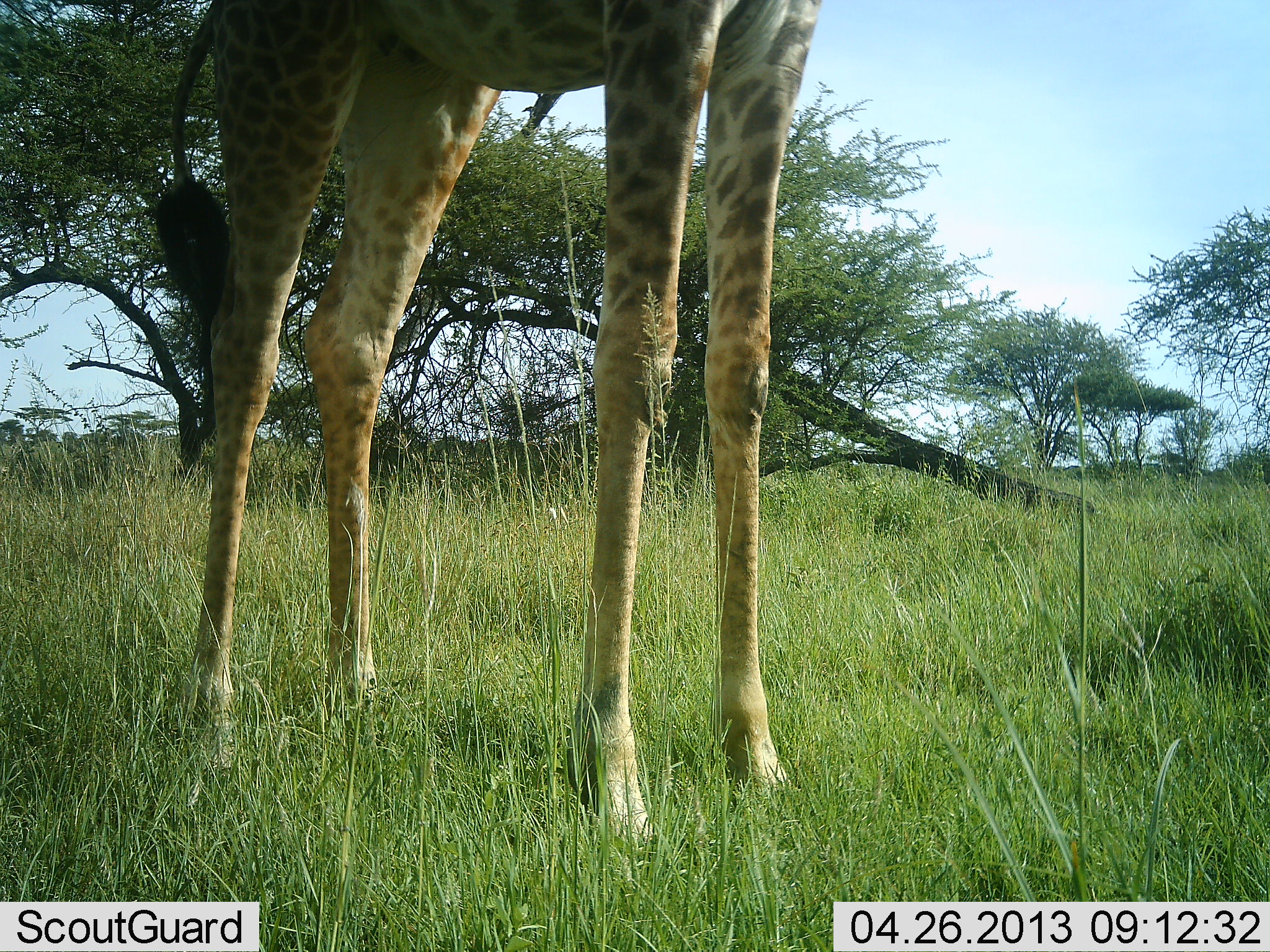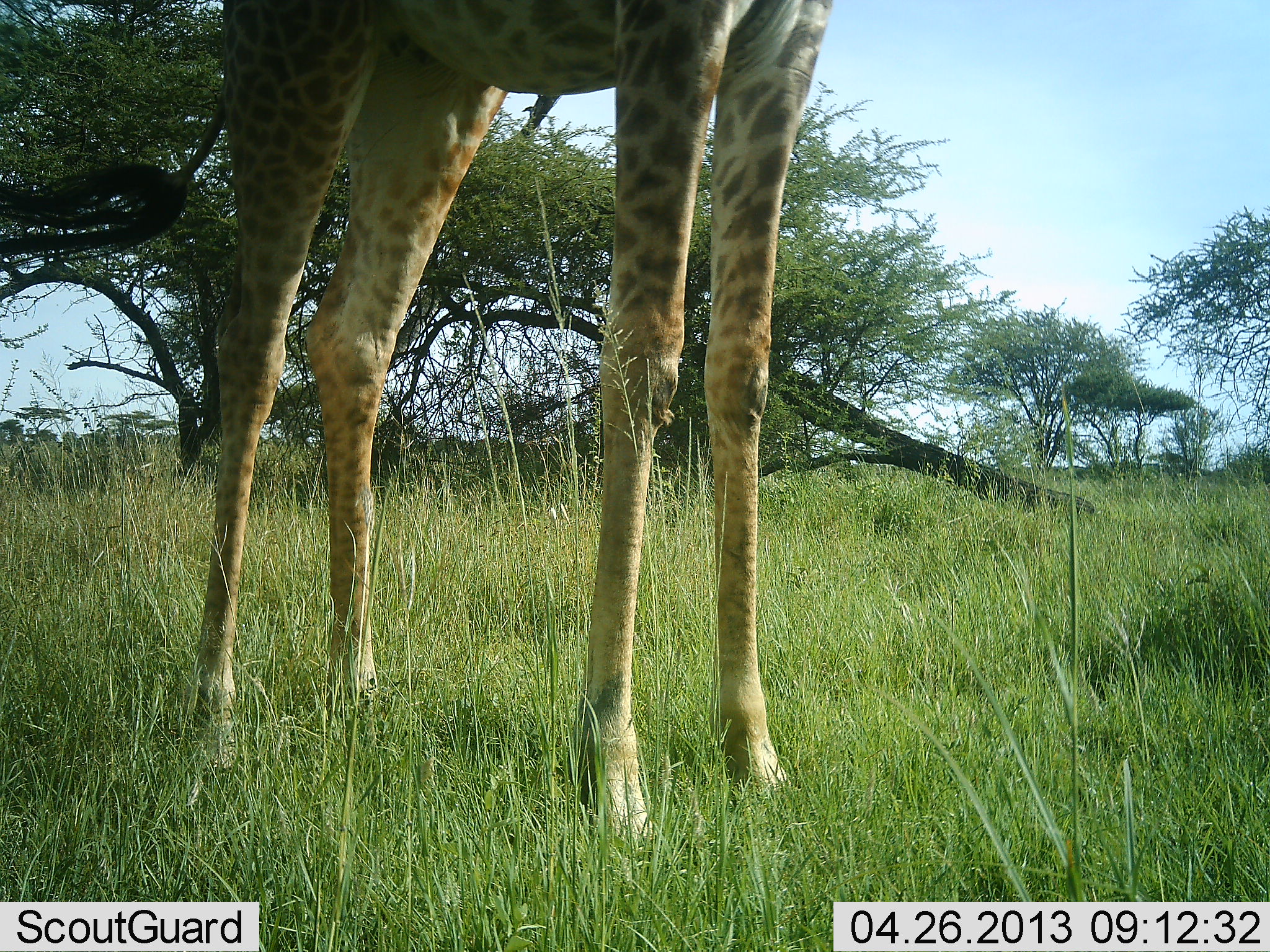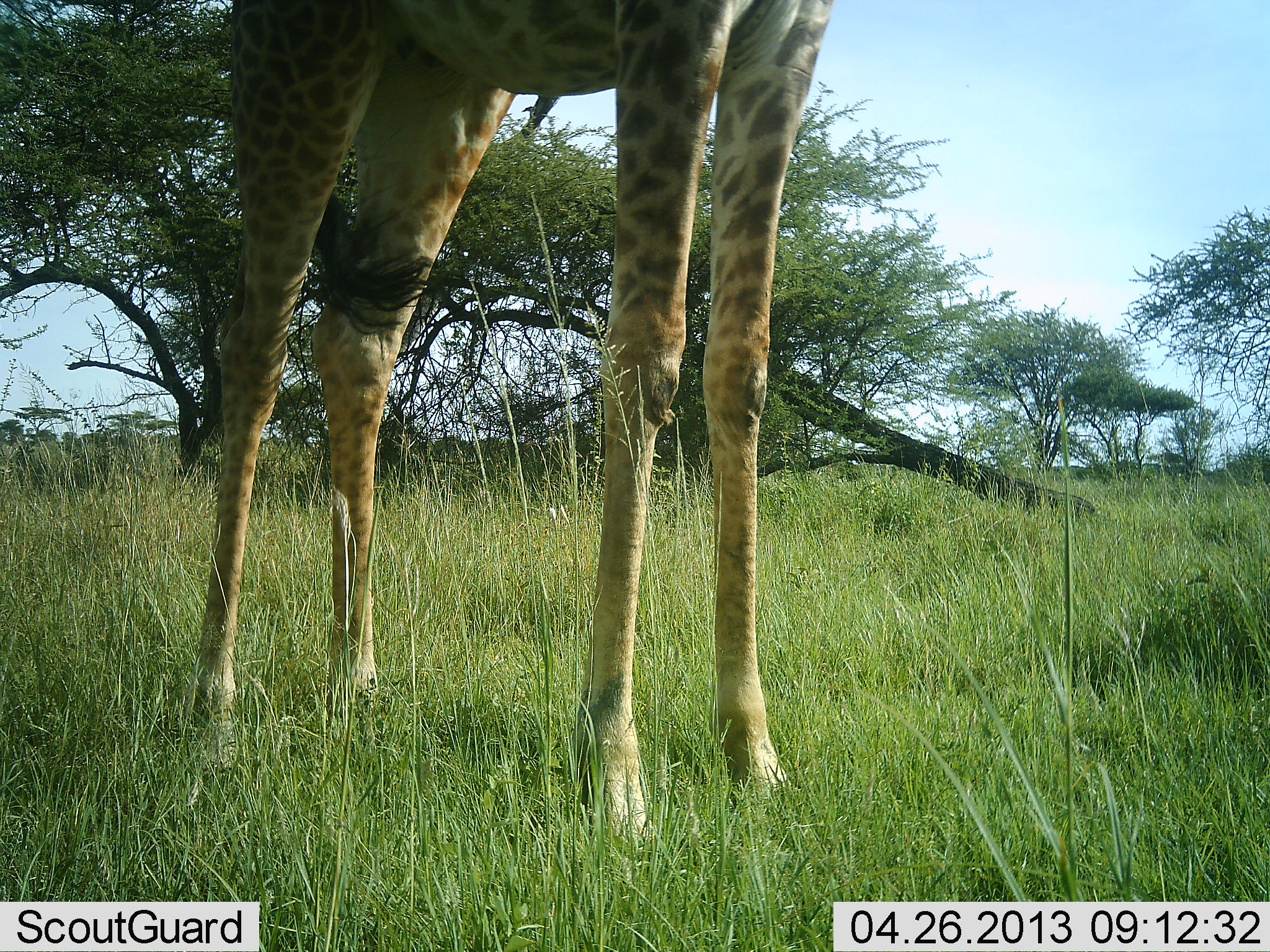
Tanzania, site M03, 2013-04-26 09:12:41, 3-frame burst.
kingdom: Animalia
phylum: Chordata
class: Mammalia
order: Artiodactyla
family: Giraffidae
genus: Giraffa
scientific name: Giraffa camelopardalis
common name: giraffe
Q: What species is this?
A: Giraffe (Giraffa camelopardalis).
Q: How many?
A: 1.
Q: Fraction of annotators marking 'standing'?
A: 95%.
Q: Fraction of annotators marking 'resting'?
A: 0%.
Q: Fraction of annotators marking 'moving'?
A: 0%.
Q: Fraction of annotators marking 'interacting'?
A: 0%.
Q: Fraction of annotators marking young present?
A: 5%.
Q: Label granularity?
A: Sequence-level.